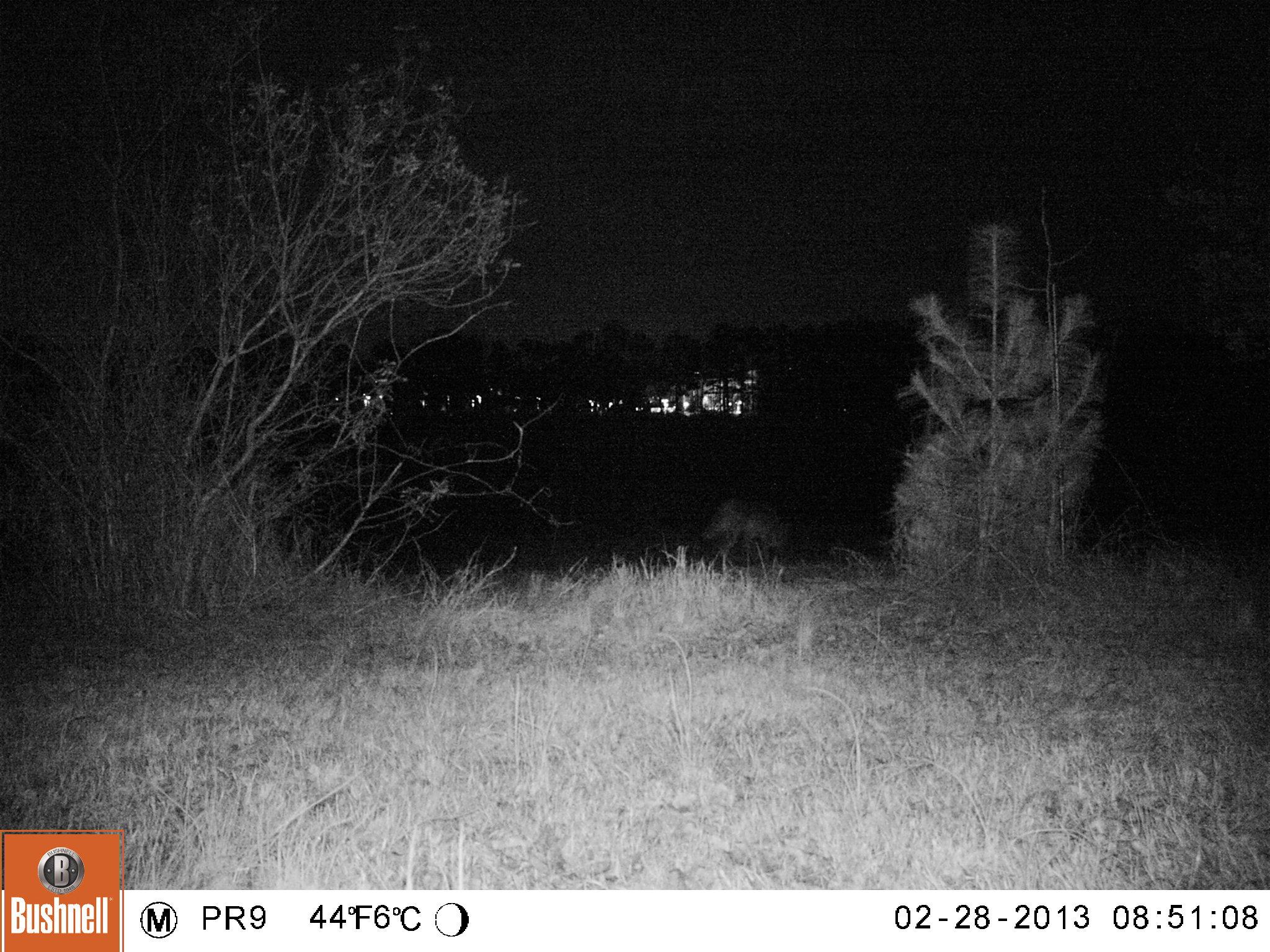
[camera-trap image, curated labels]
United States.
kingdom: Animalia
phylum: Chordata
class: Mammalia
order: Carnivora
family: Canidae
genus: Canis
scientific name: Canis latrans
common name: coyote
Coyote (Canis latrans).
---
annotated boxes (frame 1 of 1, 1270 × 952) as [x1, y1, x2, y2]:
Coyote: [684, 481, 814, 561]